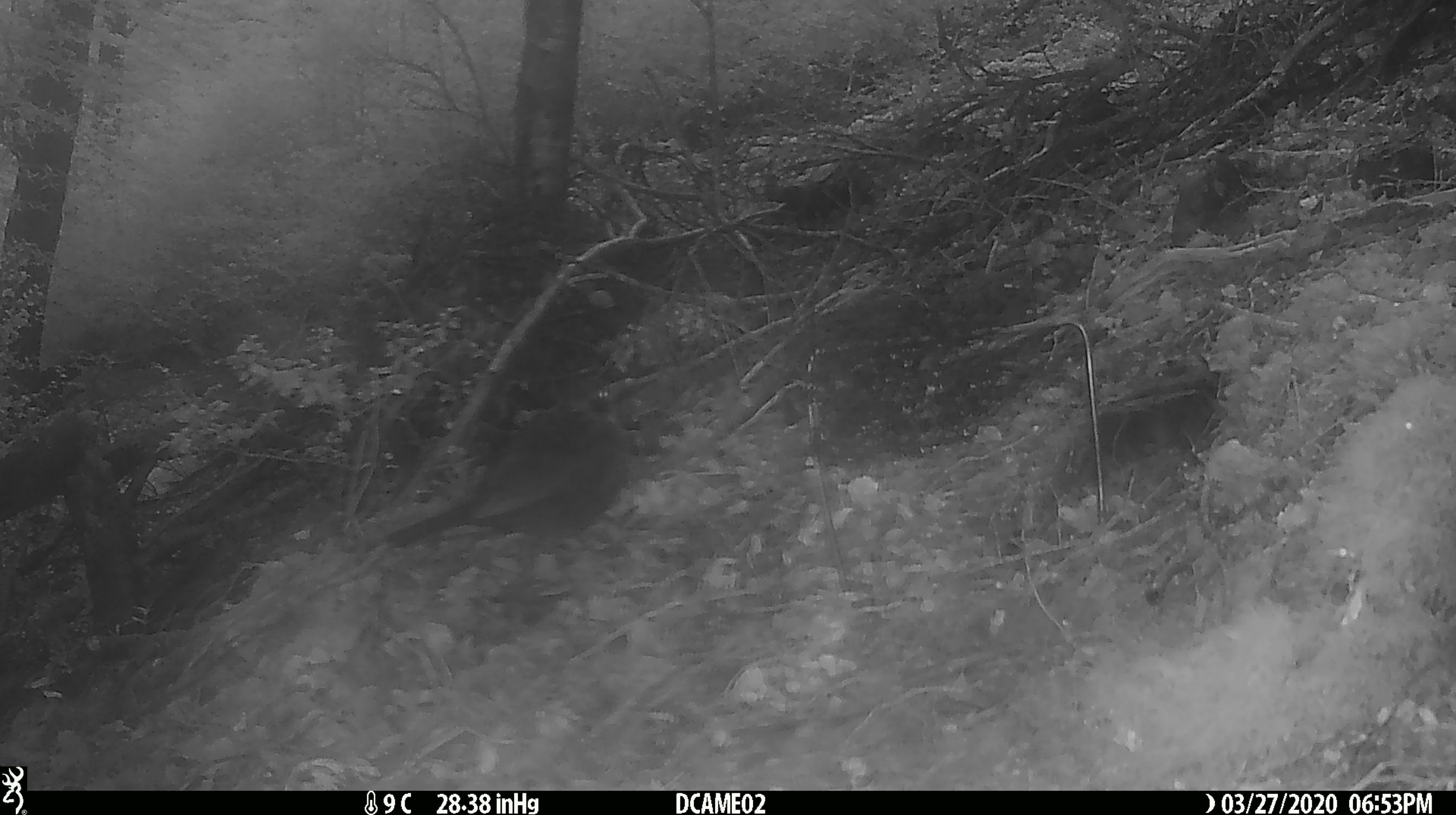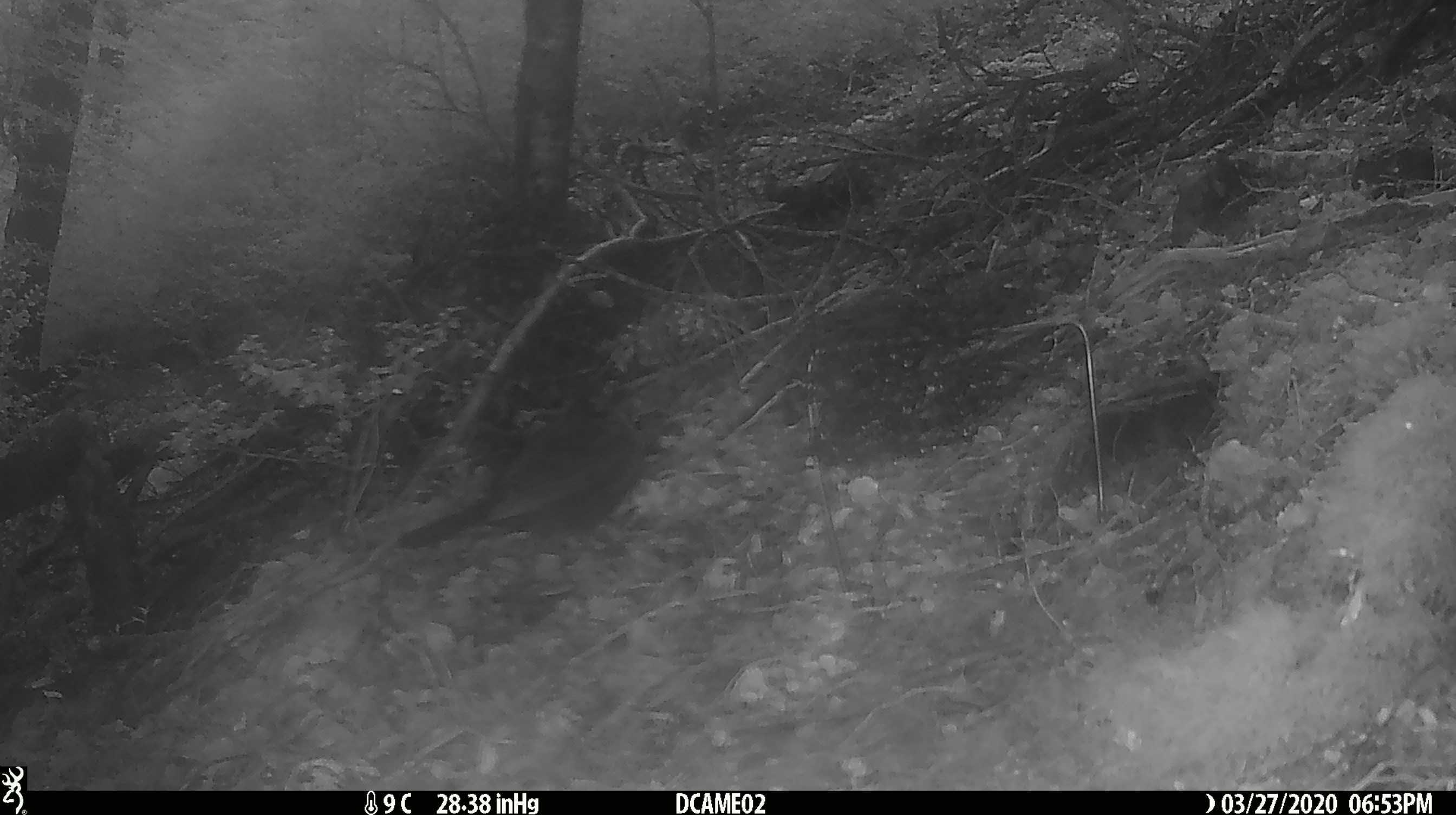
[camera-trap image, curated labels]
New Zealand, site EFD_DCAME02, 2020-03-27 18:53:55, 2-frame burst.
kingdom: Animalia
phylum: Chordata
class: Aves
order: Passeriformes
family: Turdidae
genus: Turdus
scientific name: Turdus merula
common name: eurasian blackbird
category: blackbird